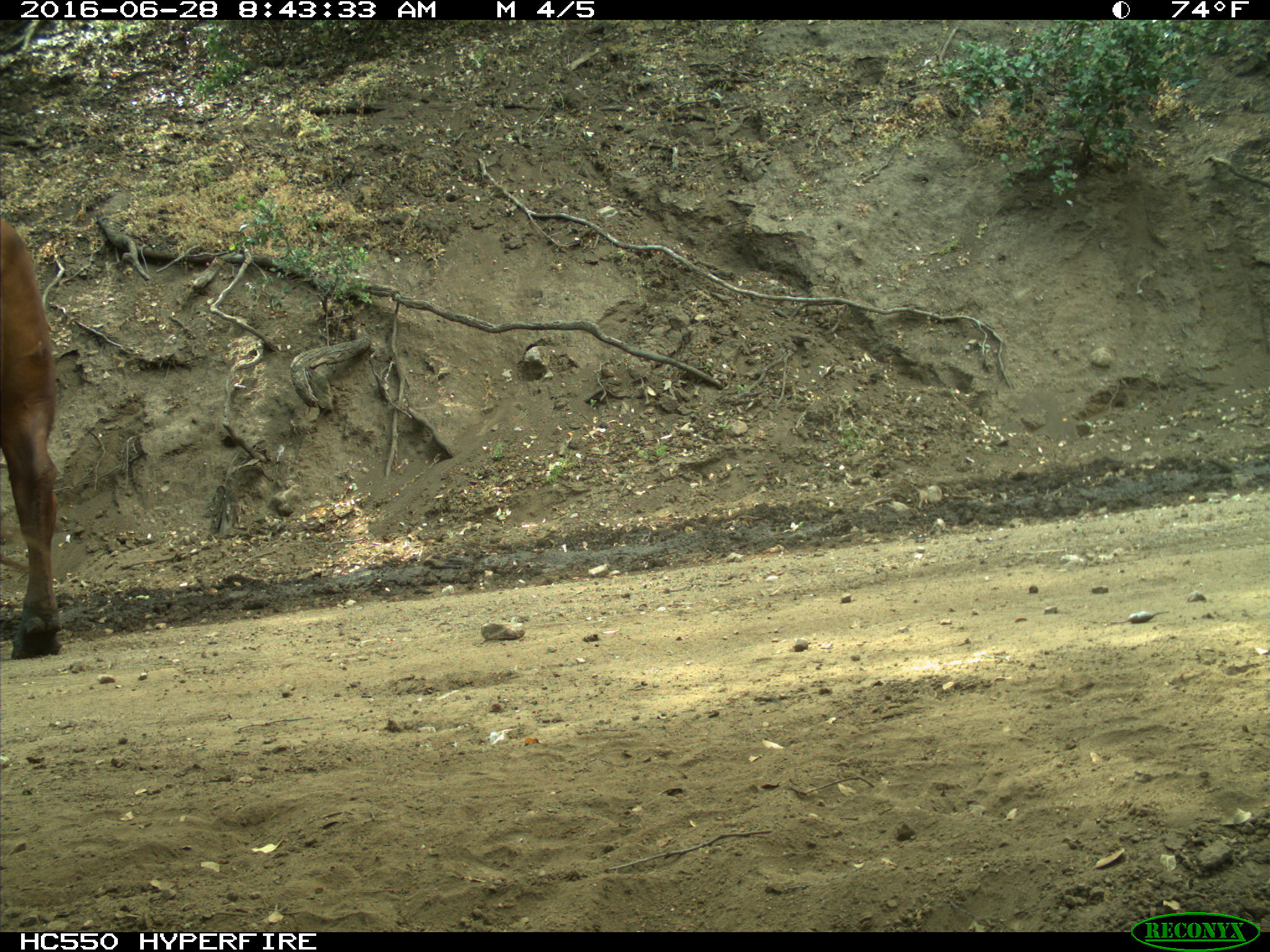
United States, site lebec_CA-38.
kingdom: Animalia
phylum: Chordata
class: Mammalia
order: Artiodactyla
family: Bovidae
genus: Bos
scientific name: Bos taurus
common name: domestic cow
Bos taurus (domestic cow).